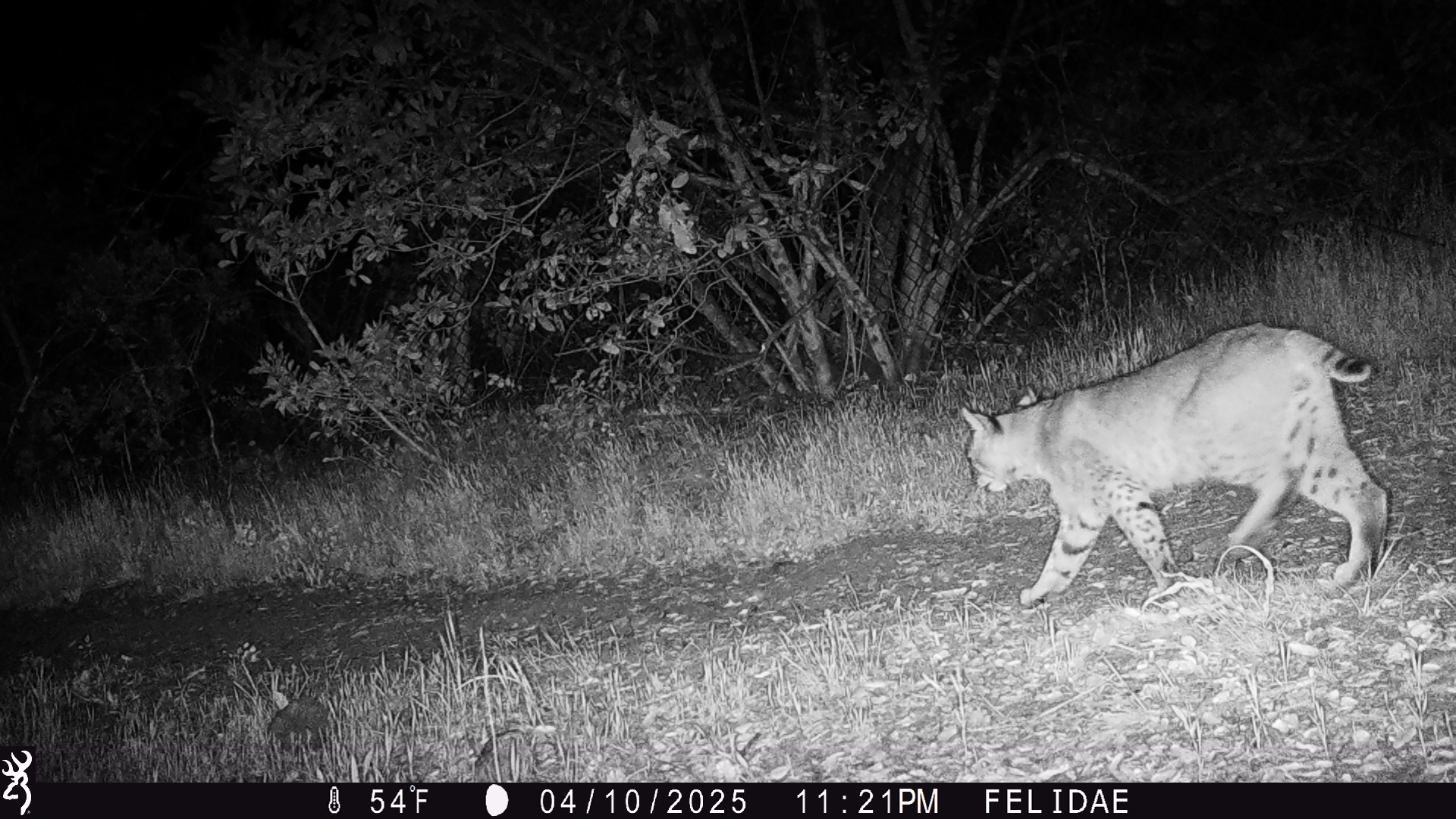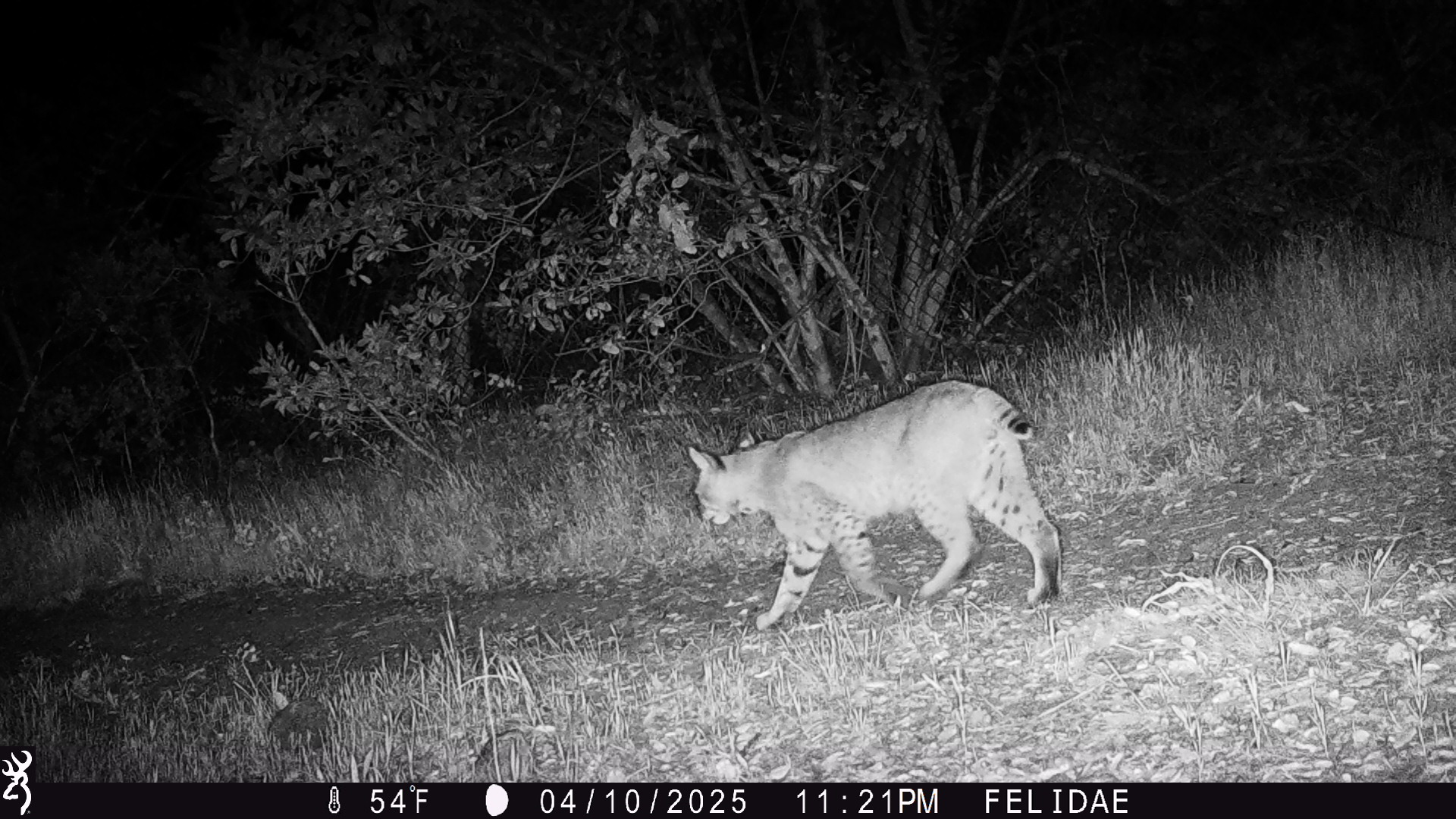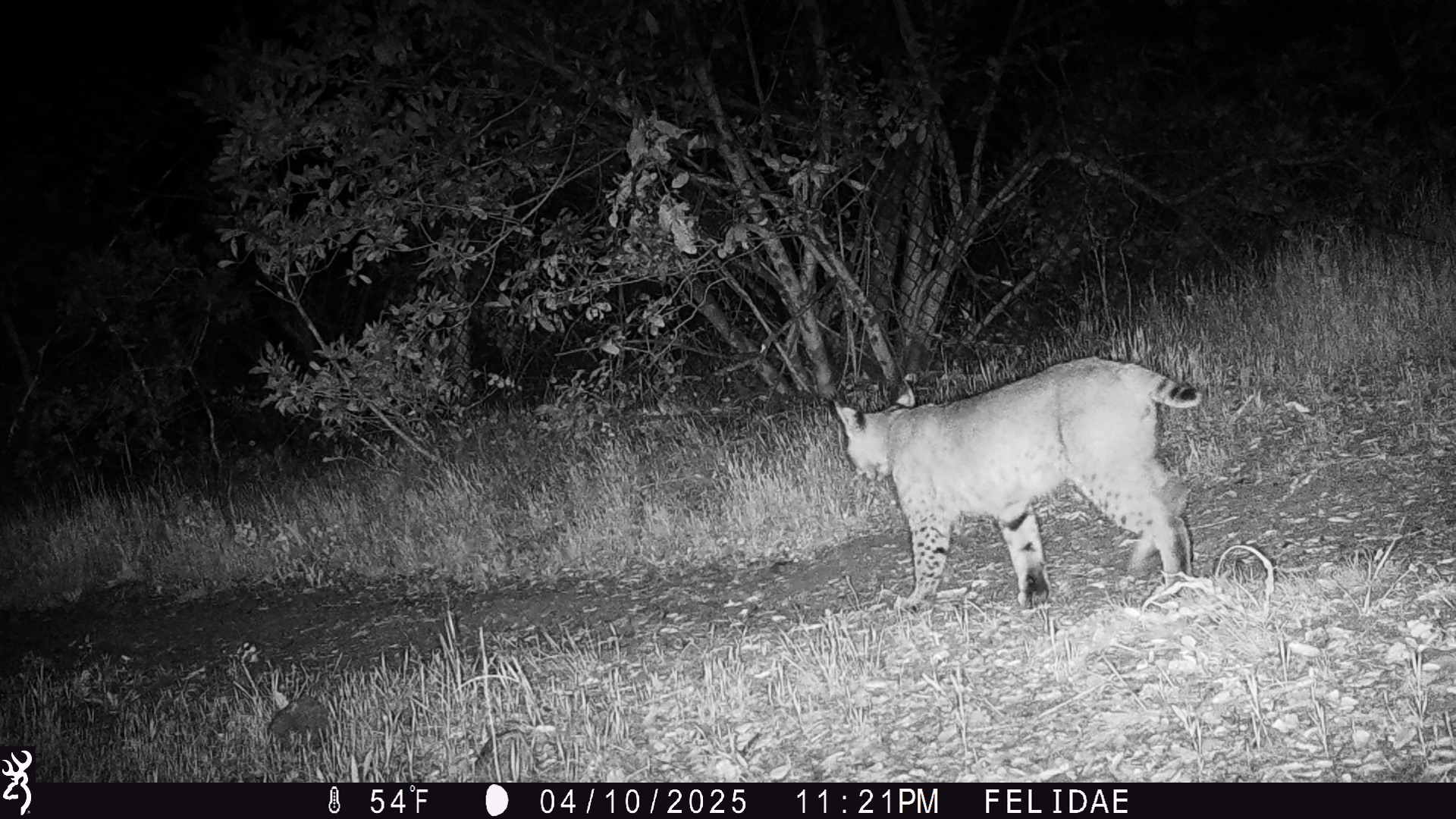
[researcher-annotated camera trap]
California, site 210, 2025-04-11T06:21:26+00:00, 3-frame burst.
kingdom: Animalia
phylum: Chordata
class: Mammalia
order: Carnivora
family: Felidae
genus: Lynx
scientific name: Lynx rufus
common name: bobcat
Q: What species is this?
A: Bobcat (Lynx rufus).